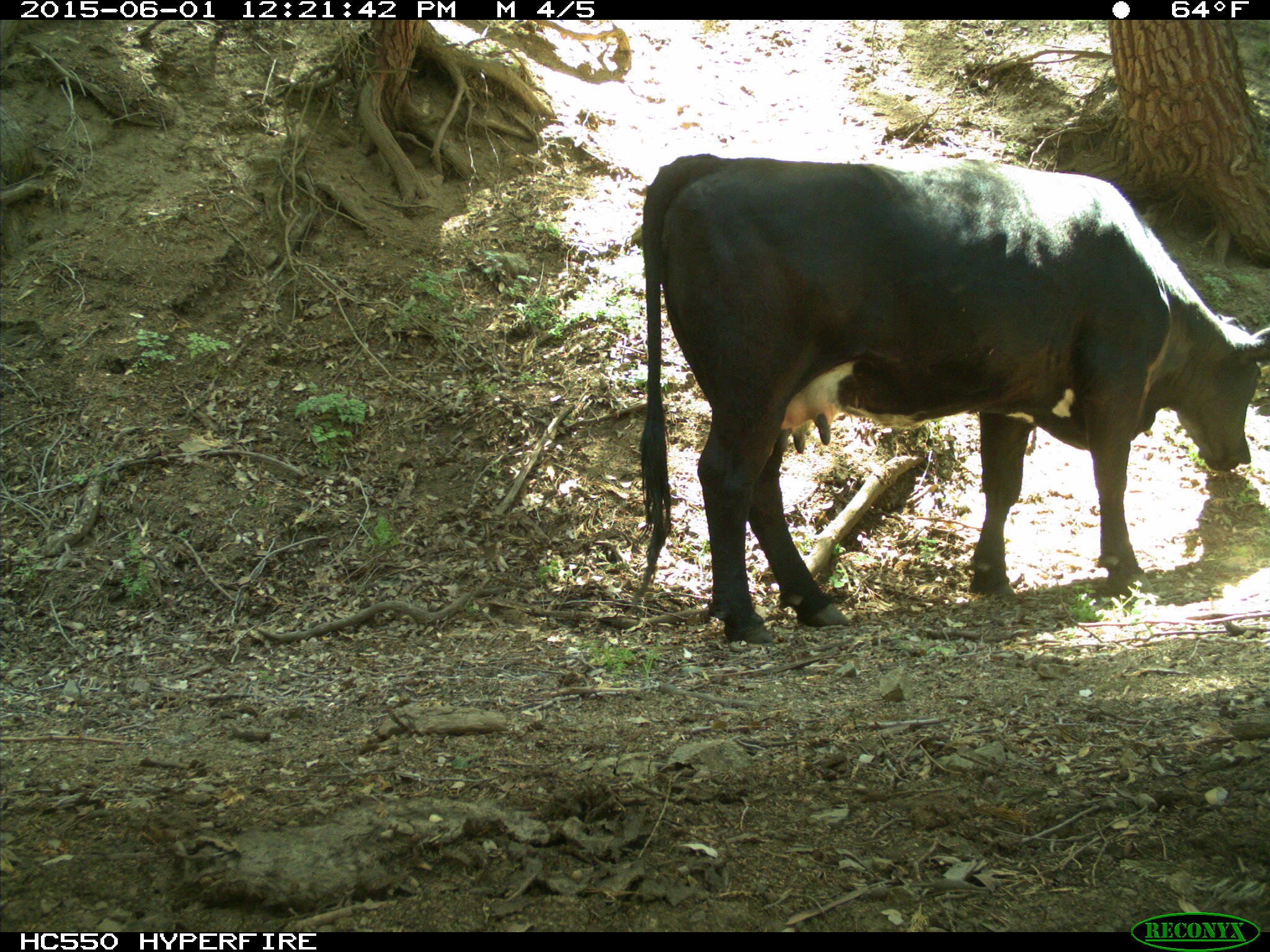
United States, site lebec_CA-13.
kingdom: Animalia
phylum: Chordata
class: Mammalia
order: Artiodactyla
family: Bovidae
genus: Bos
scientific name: Bos taurus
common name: domestic cow